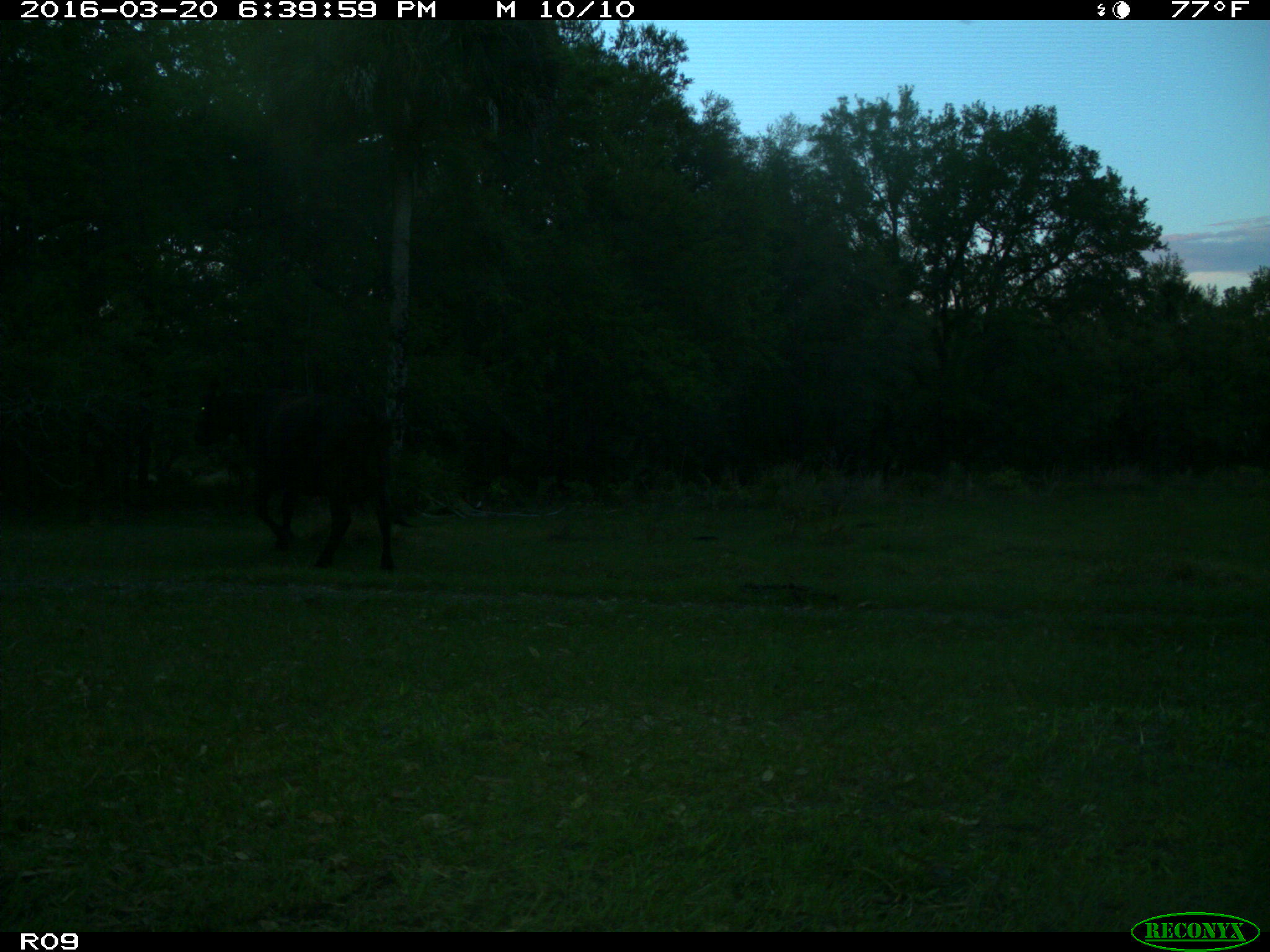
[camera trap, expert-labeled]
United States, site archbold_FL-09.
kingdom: Animalia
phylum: Chordata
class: Mammalia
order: Artiodactyla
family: Bovidae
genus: Bos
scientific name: Bos taurus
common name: domestic cow